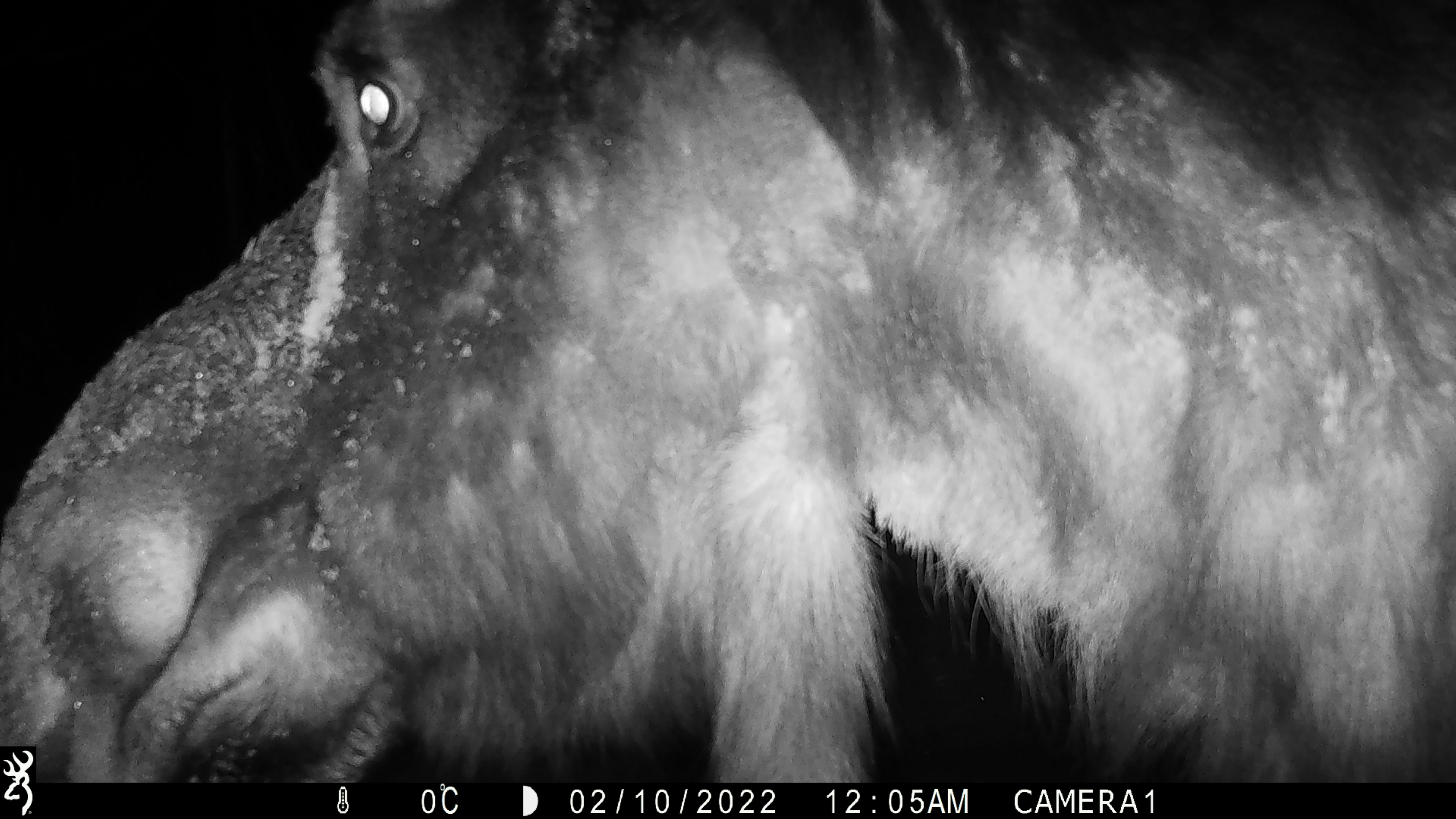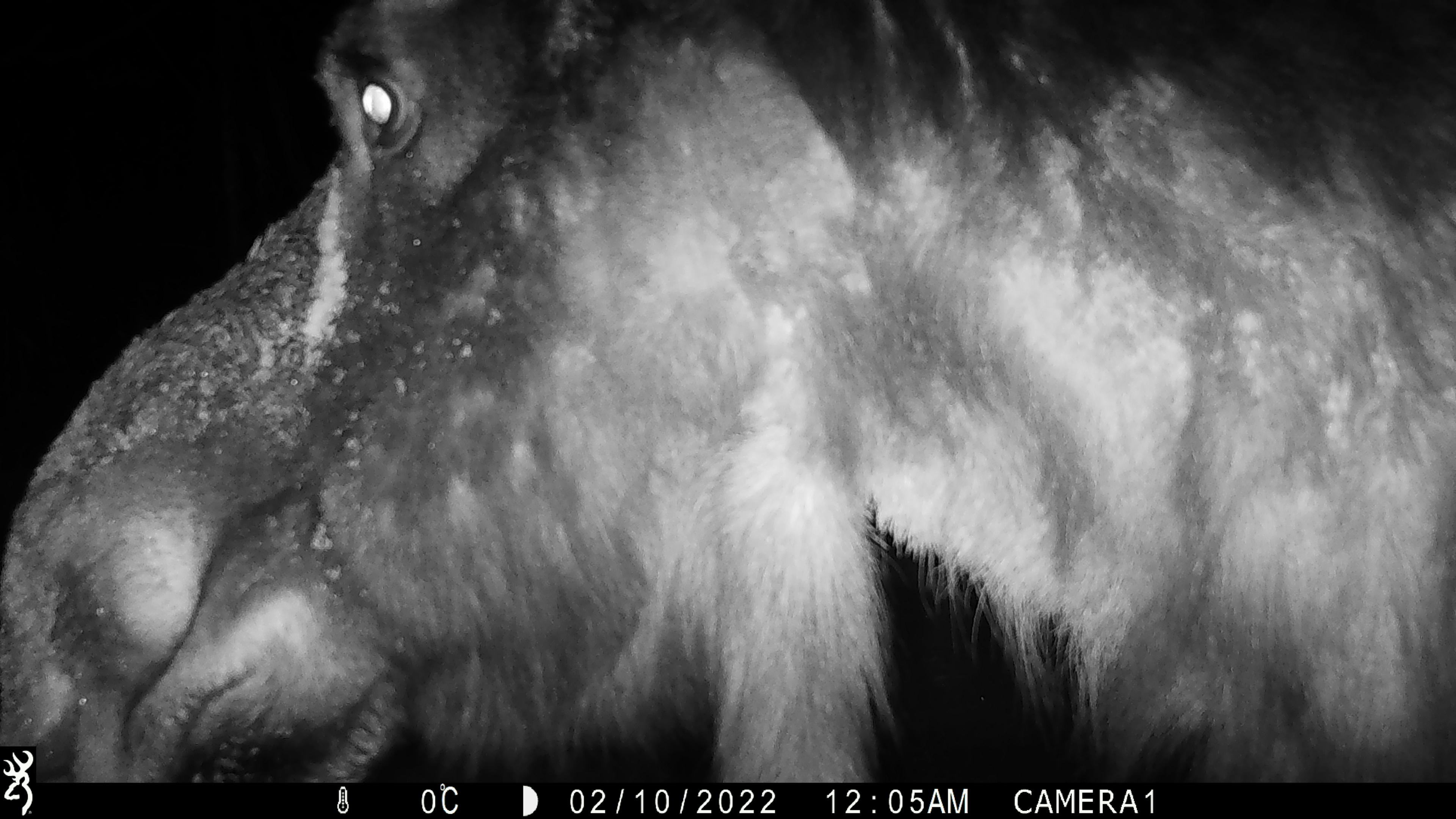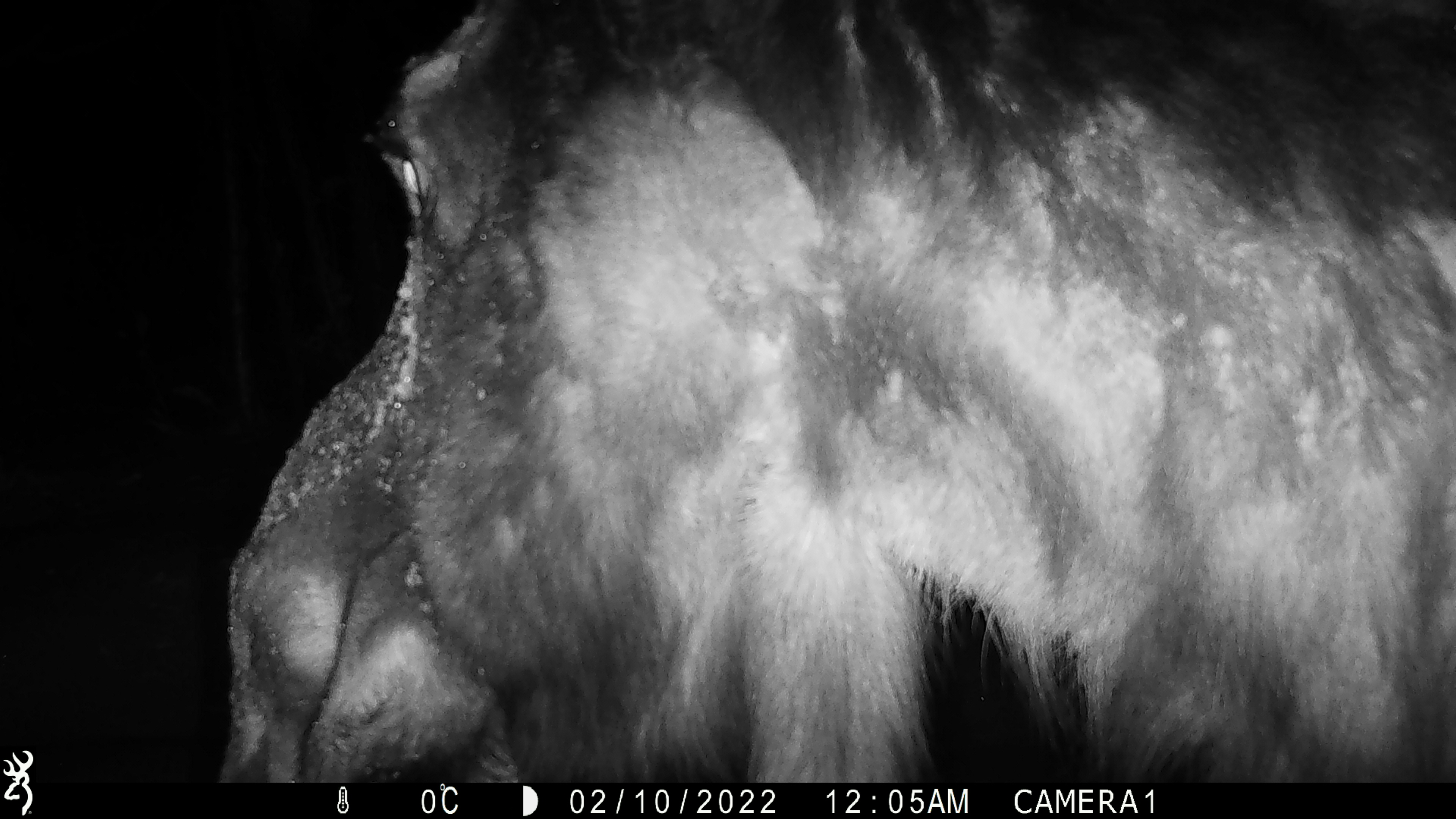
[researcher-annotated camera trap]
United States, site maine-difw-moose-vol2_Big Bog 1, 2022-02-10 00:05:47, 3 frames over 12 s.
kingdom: Animalia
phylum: Chordata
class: Mammalia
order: Artiodactyla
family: Cervidae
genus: Alces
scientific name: Alces alces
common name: moose